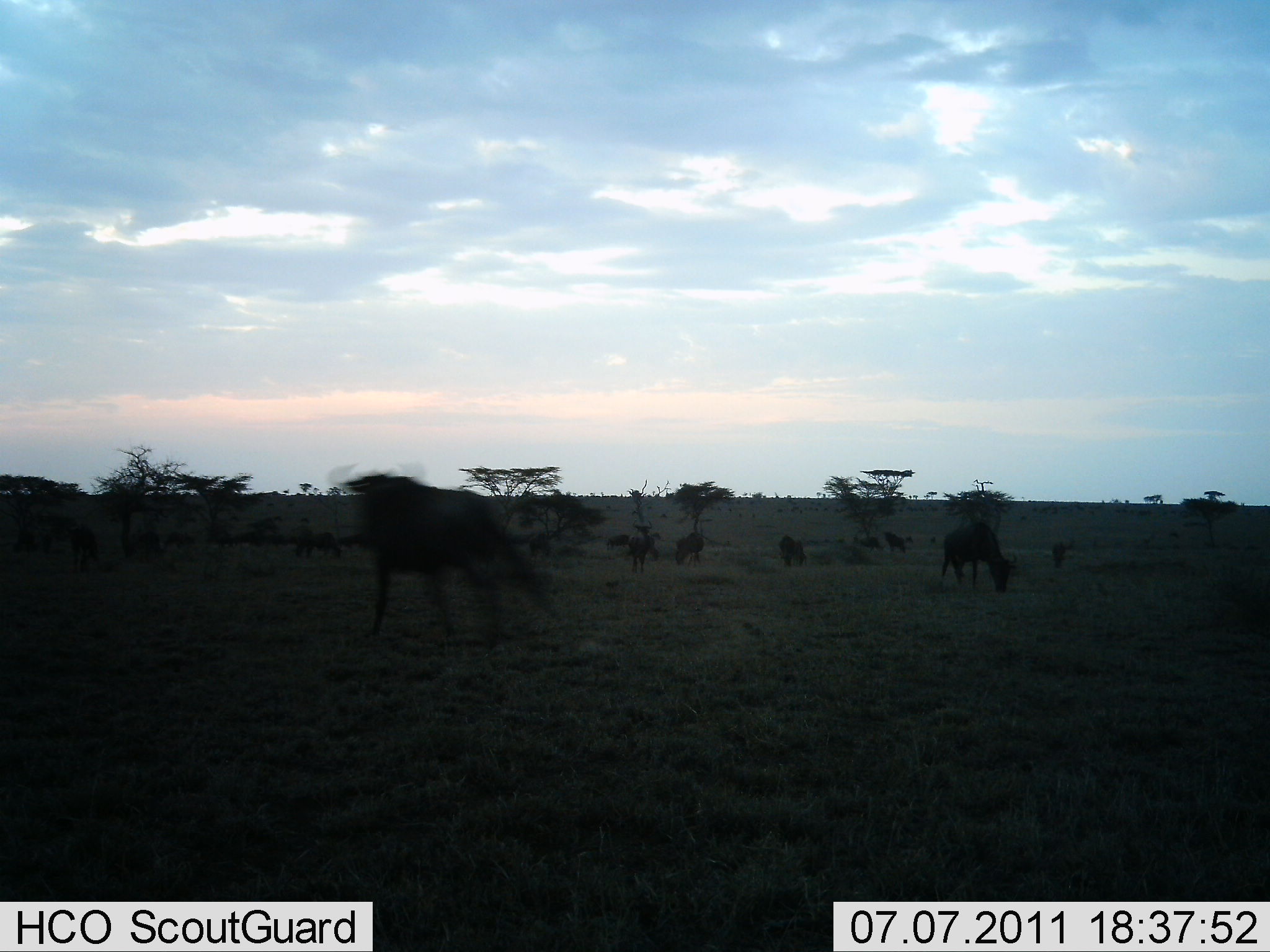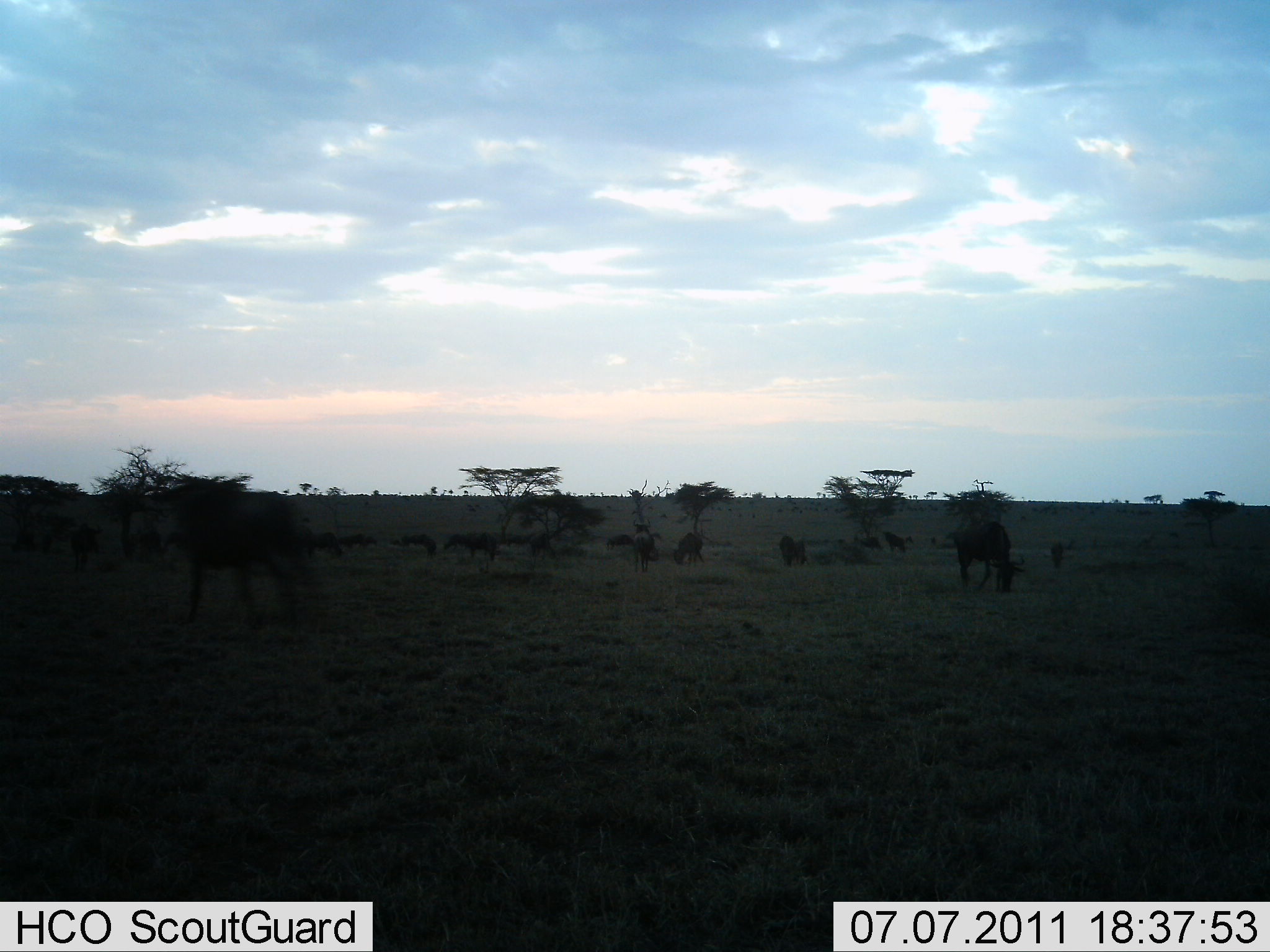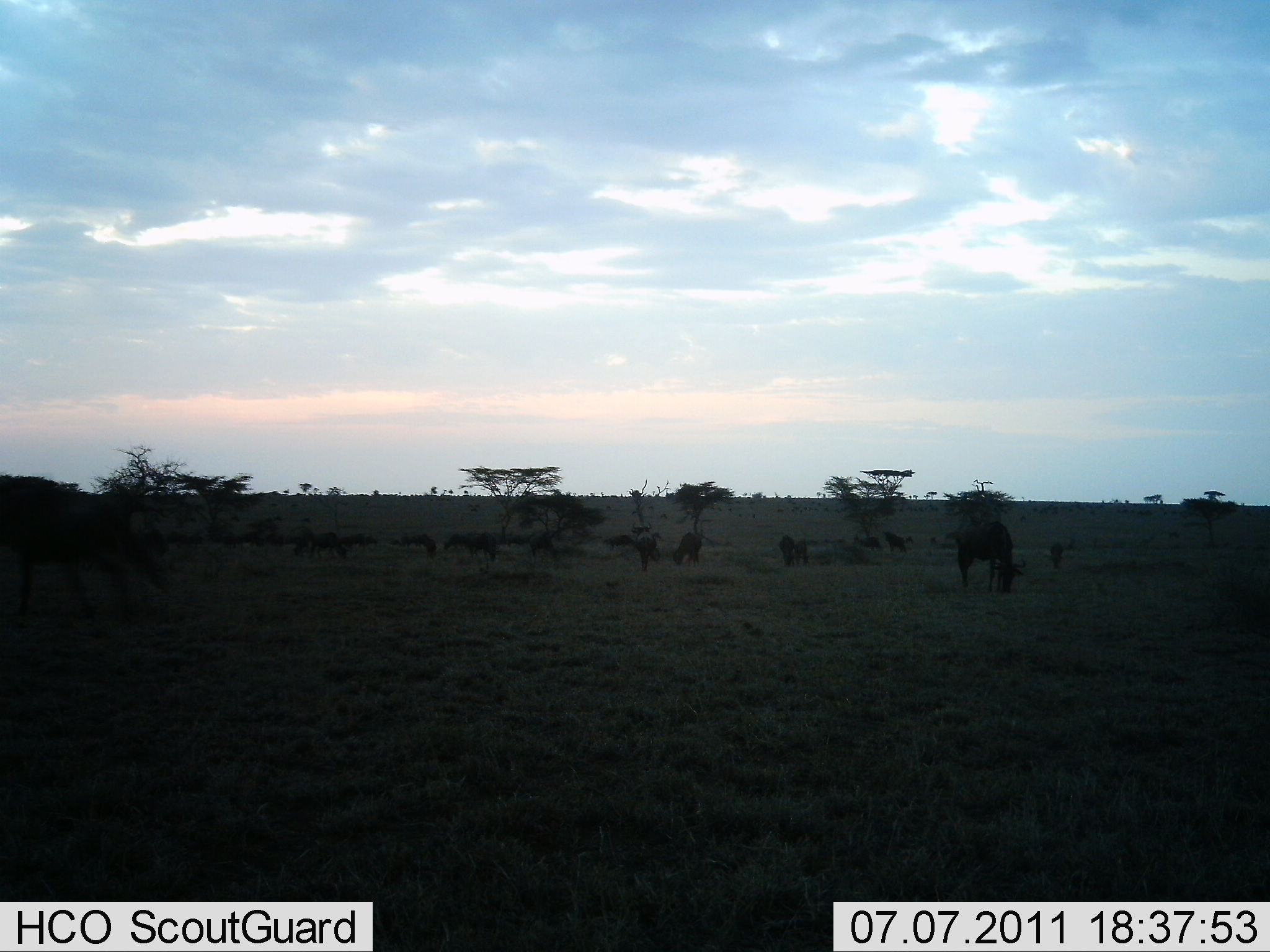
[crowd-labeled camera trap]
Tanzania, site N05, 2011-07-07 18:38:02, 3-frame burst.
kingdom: Animalia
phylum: Chordata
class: Mammalia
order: Artiodactyla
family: Bovidae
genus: Connochaetes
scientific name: Connochaetes taurinus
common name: blue wildebeest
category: wildebeest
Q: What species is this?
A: Wildebeest (blue wildebeest) (Connochaetes taurinus).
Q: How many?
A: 11-50.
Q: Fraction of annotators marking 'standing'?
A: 70%.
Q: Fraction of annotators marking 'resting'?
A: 10%.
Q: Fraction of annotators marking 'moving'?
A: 80%.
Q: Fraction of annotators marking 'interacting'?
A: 0%.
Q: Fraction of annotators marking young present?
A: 0%.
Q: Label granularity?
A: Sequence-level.